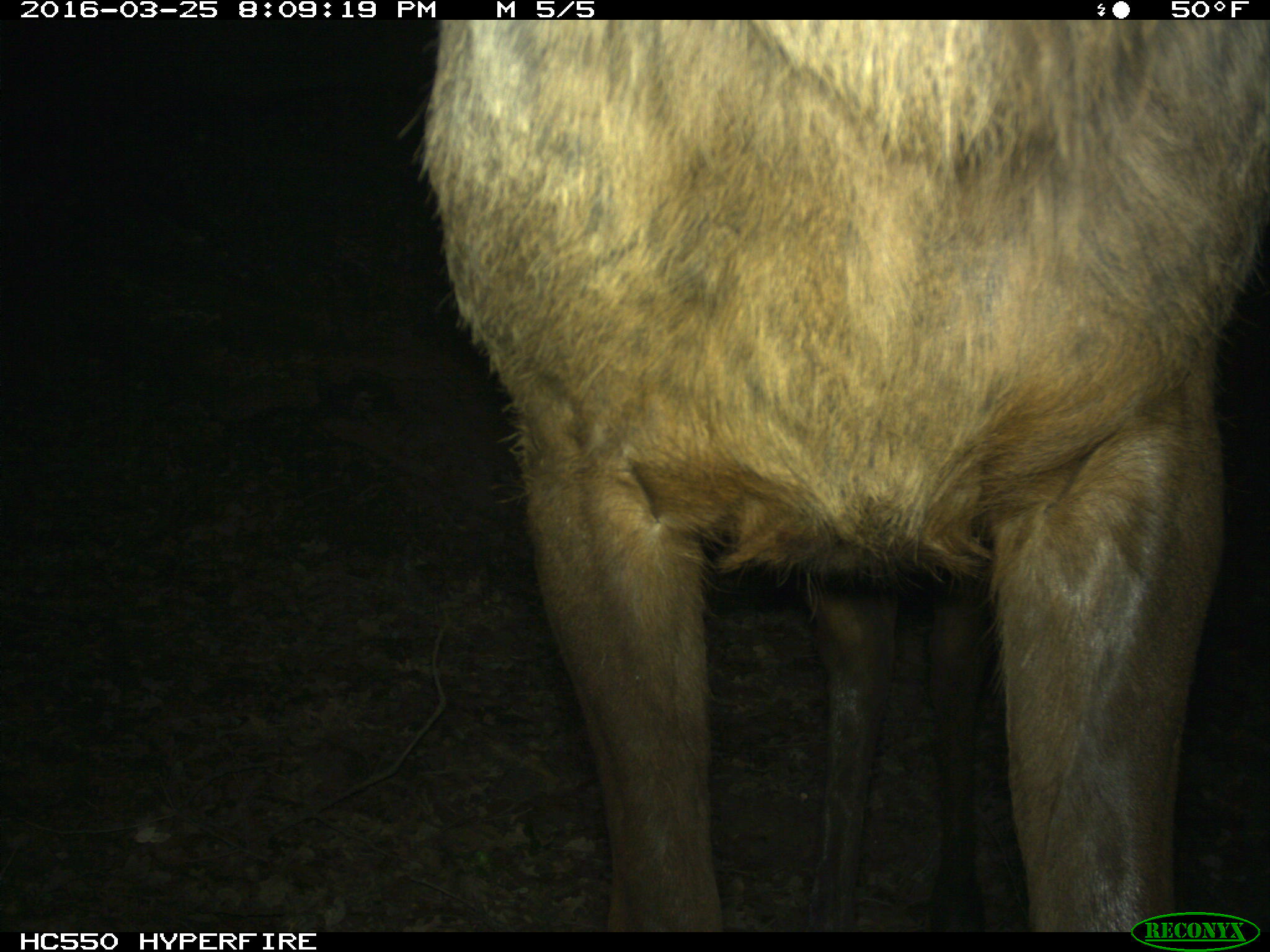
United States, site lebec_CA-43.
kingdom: Animalia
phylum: Chordata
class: Mammalia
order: Artiodactyla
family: Cervidae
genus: Cervus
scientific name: Cervus canadensis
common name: elk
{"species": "Cervus canadensis (elk)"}